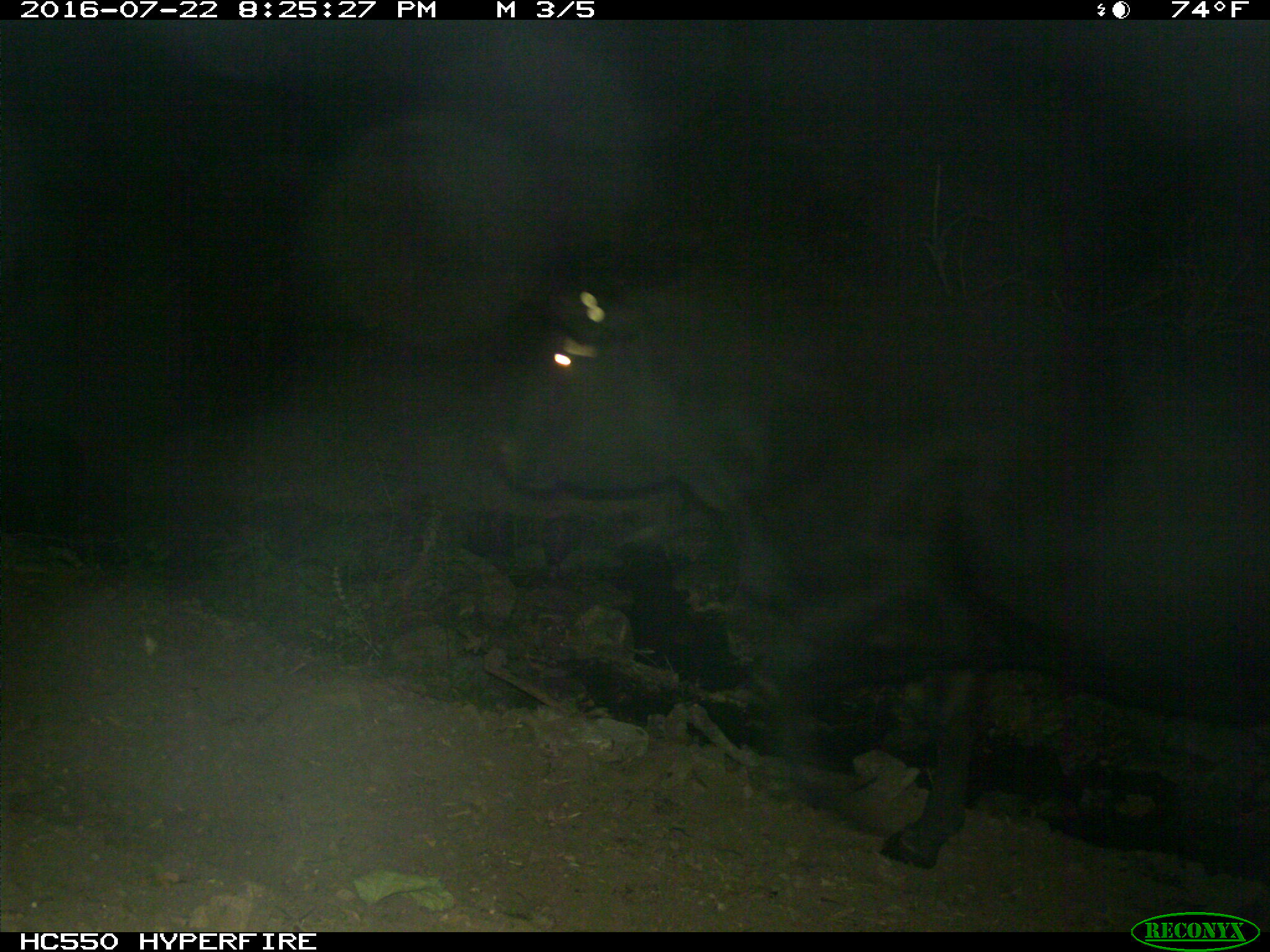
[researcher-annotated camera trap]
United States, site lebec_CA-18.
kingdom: Animalia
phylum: Chordata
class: Mammalia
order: Artiodactyla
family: Bovidae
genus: Bos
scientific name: Bos taurus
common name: domestic cow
Bos taurus (domestic cow).